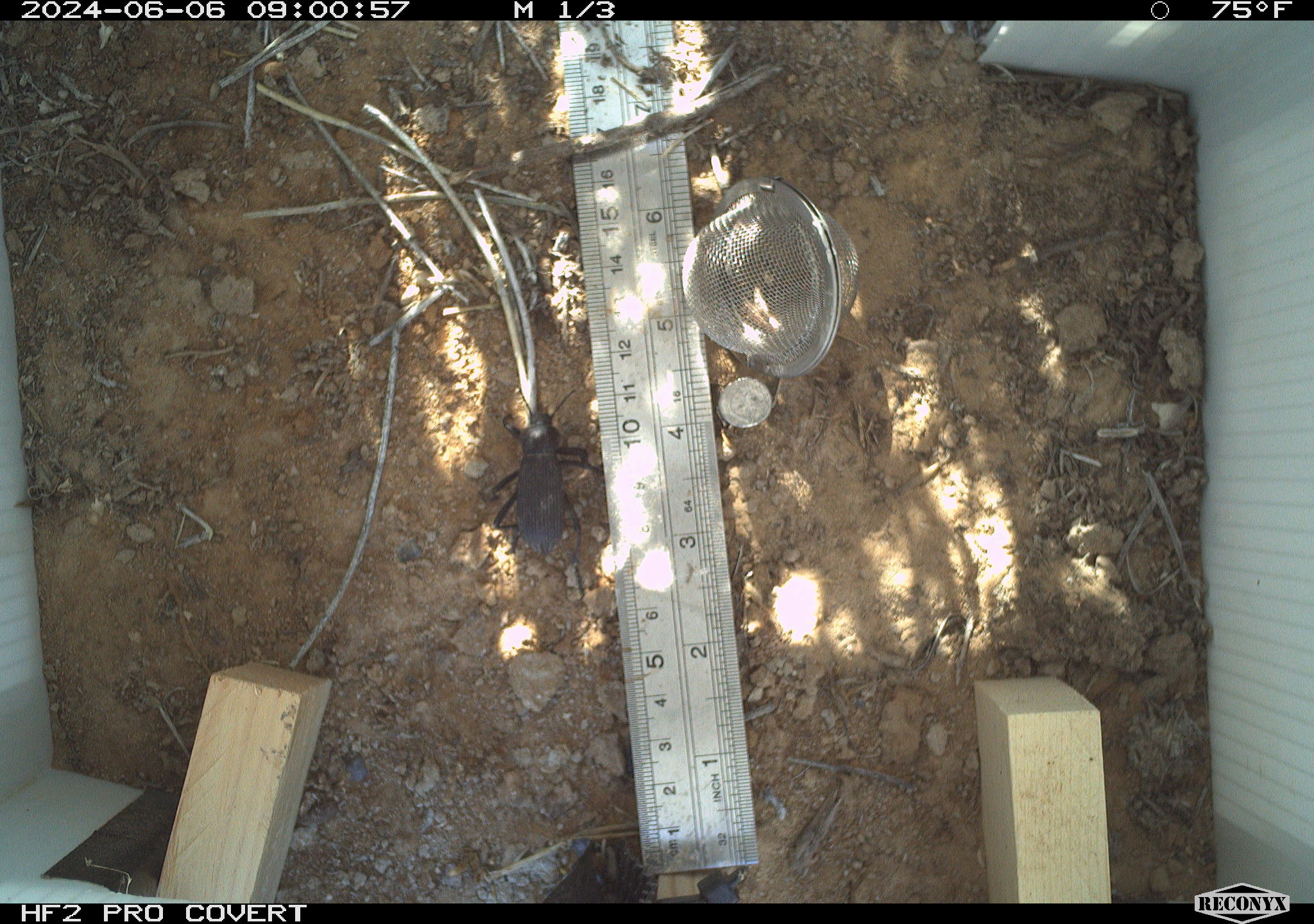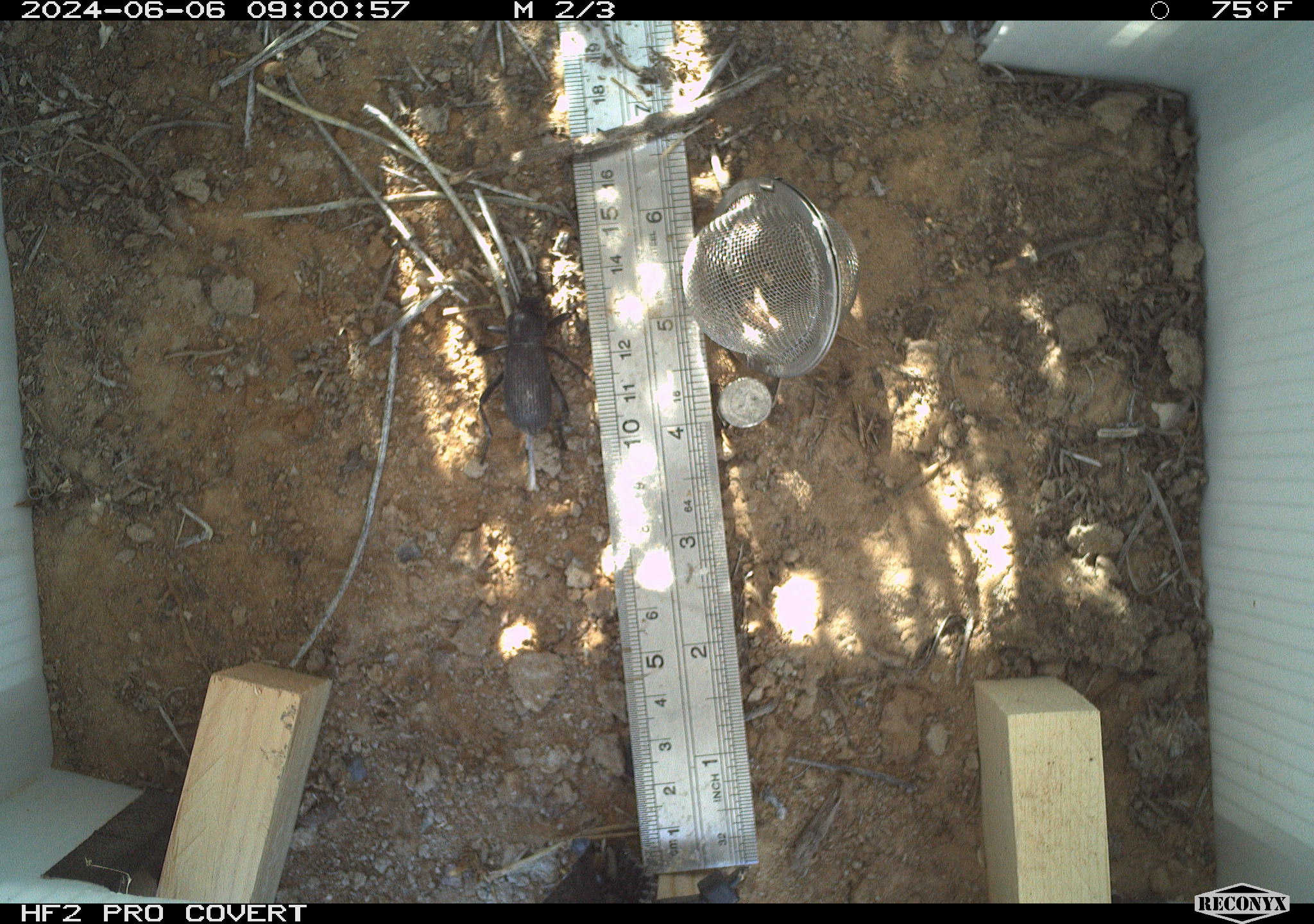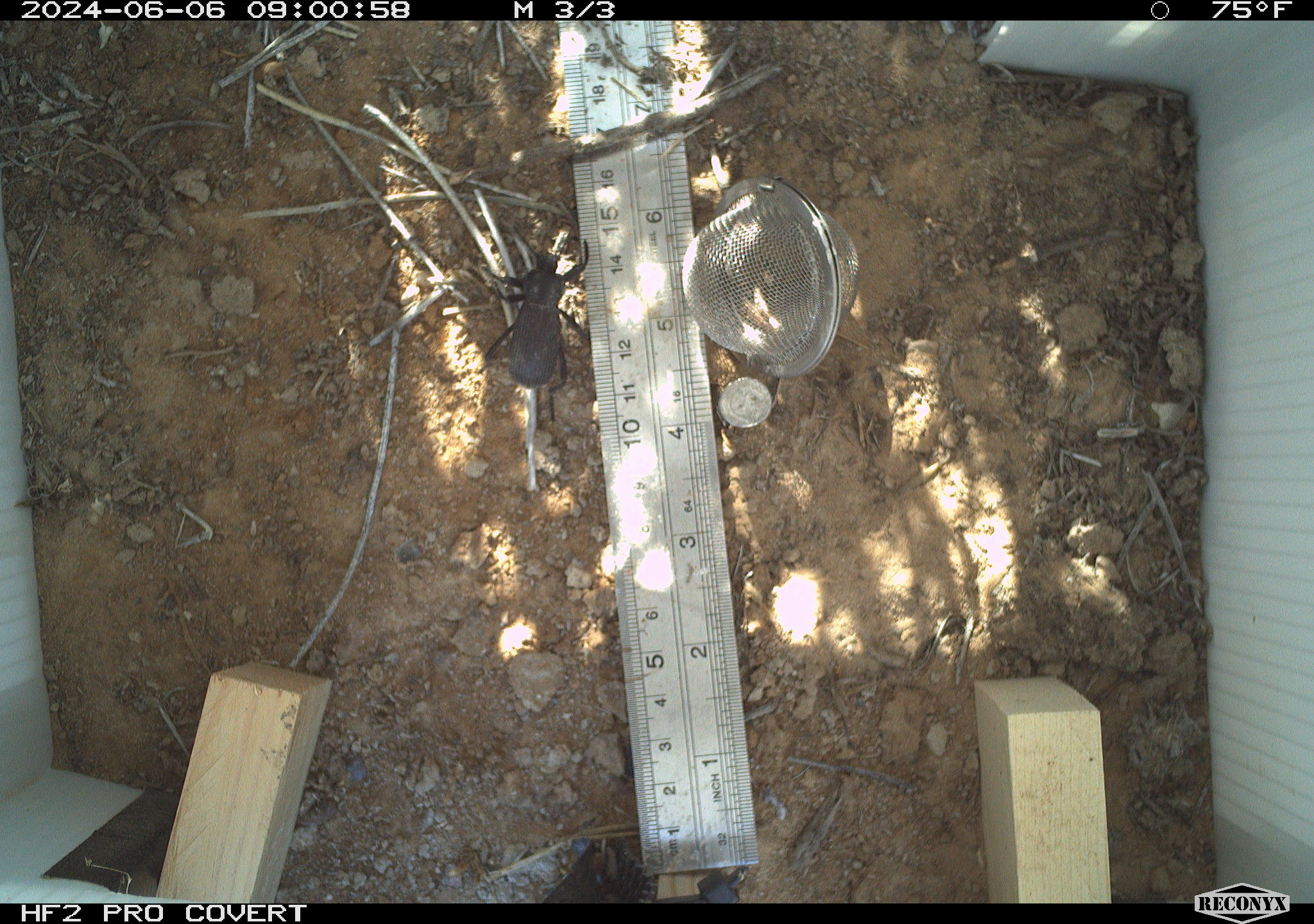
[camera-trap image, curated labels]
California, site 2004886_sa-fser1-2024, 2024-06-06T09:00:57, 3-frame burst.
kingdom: Animalia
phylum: Arthropoda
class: Insecta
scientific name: Insecta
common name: insect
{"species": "insect (Insecta)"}